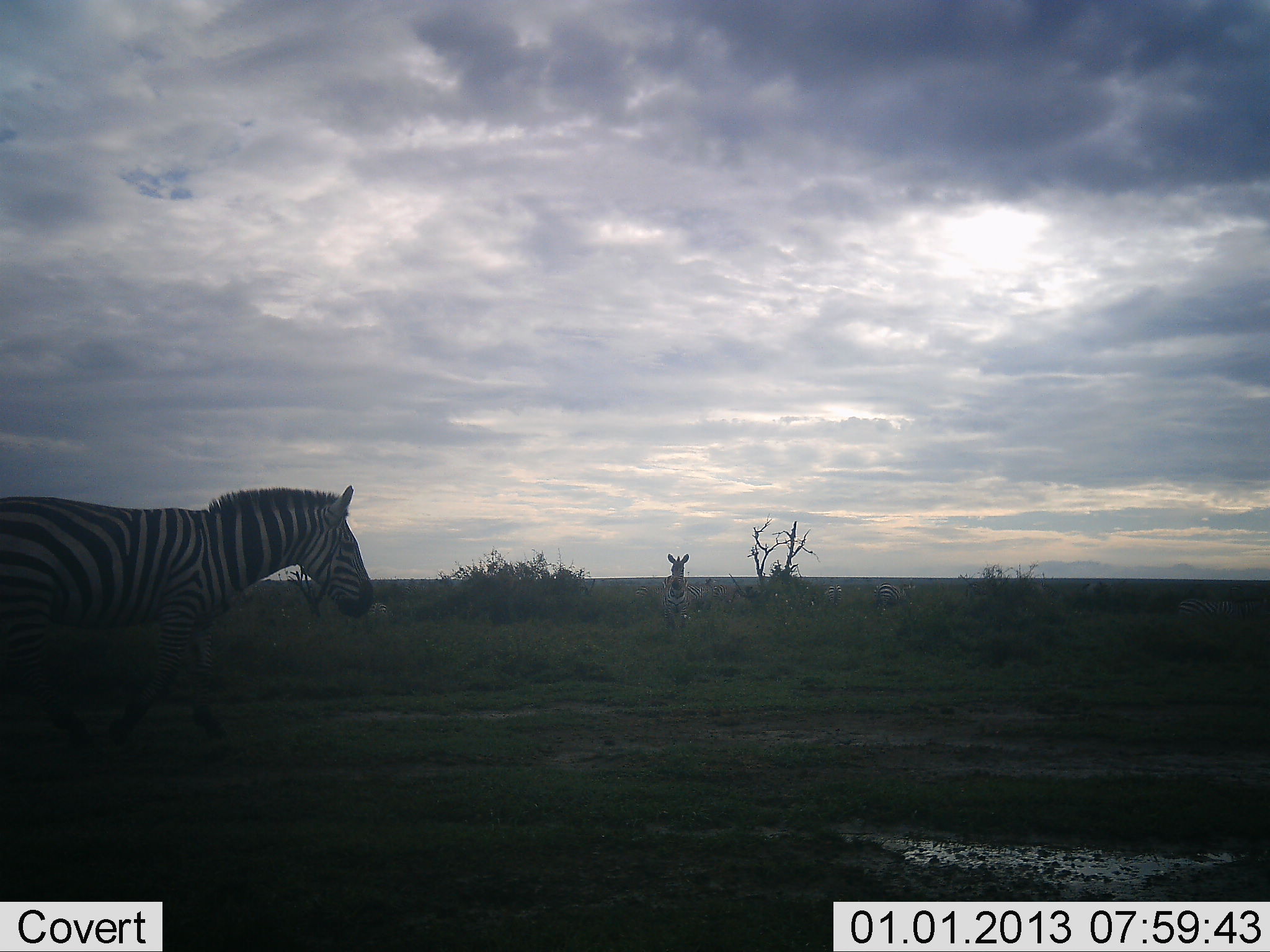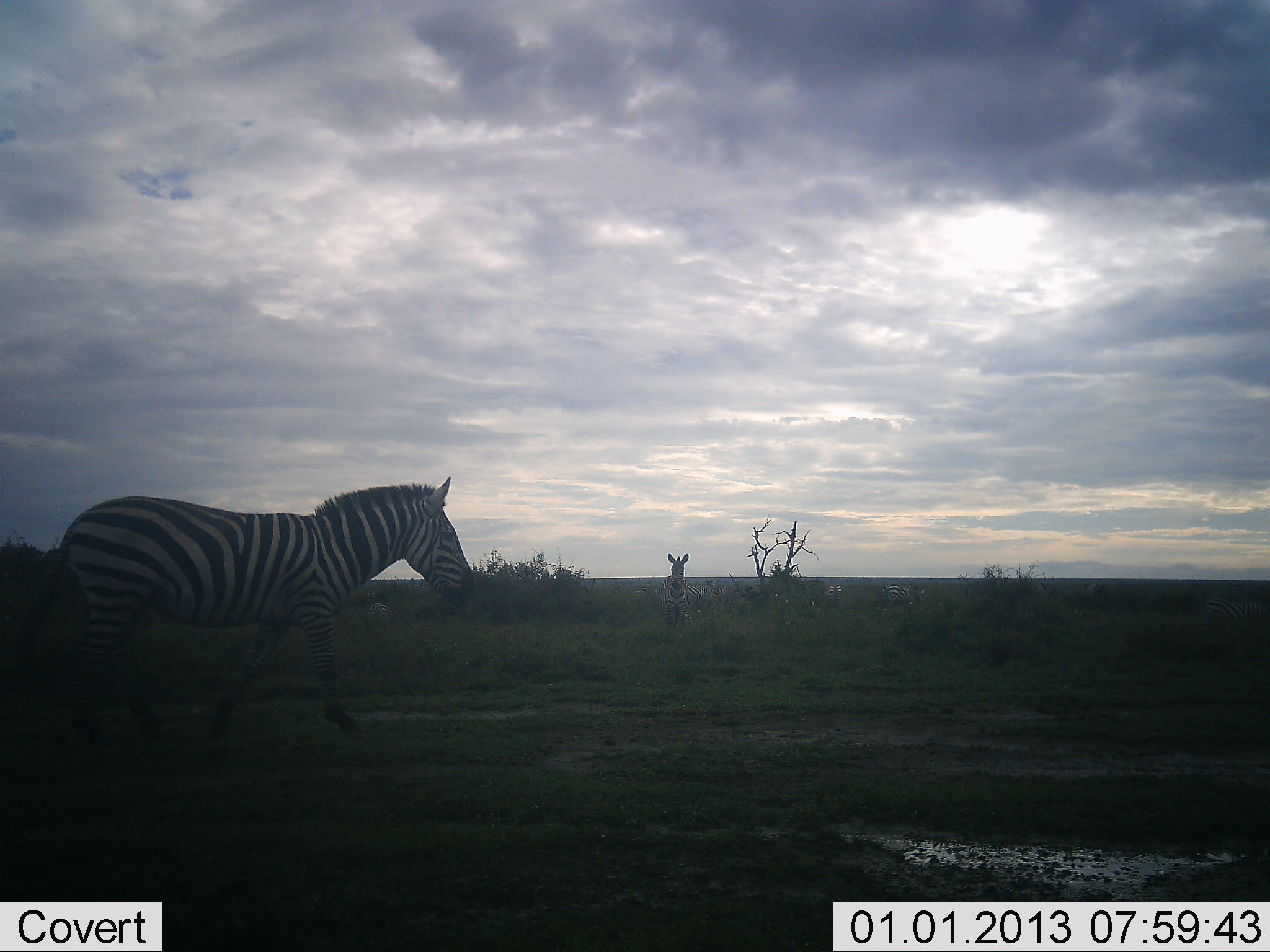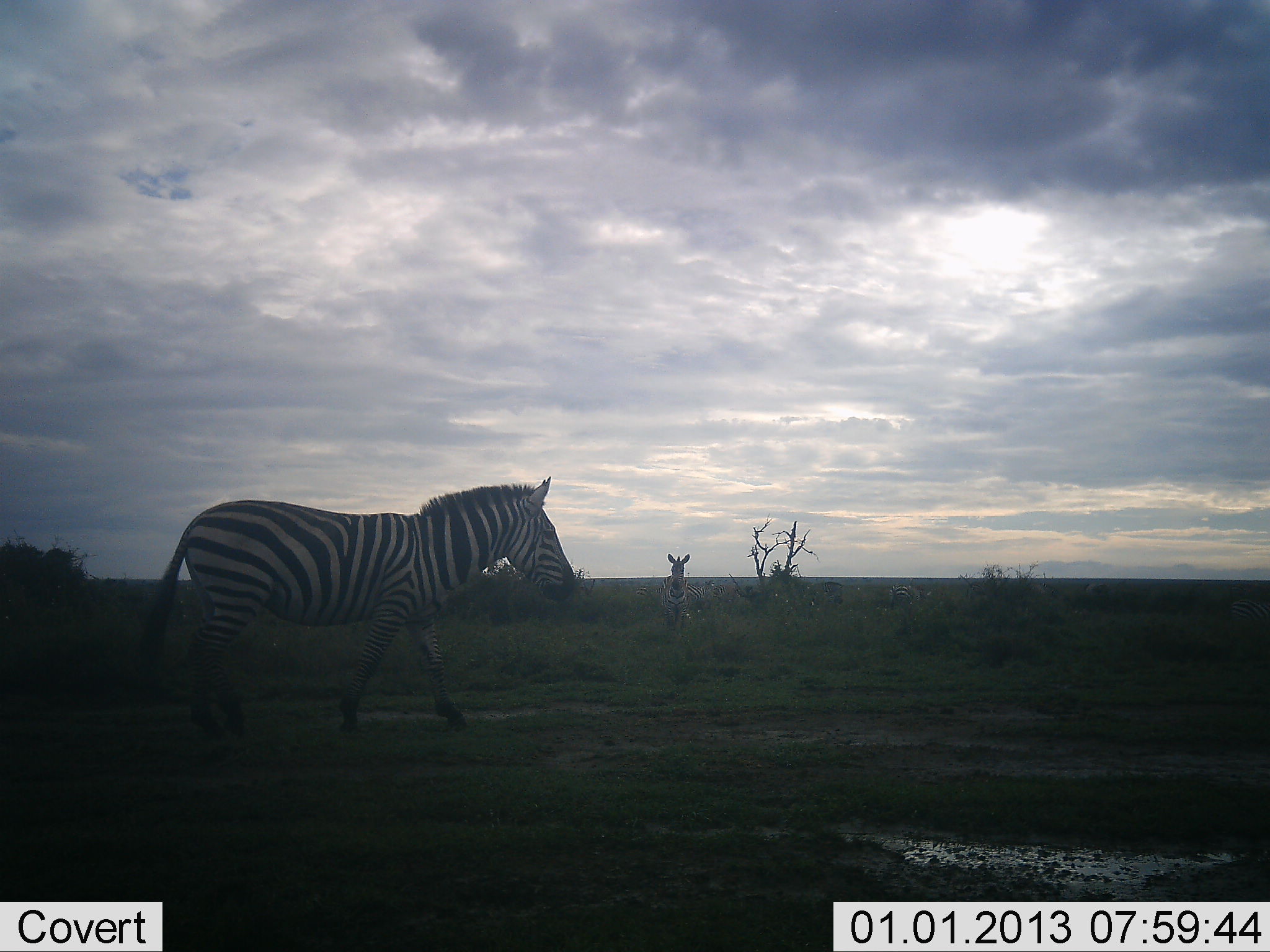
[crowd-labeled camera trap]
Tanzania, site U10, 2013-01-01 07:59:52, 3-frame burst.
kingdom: Animalia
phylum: Chordata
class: Mammalia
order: Perissodactyla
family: Equidae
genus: Equus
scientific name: Equus quagga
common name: plains zebra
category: zebra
Zebra (plains zebra) (Equus quagga), count 3. Behavior (volunteer vote fractions): standing 60%, resting 10%, moving 100%, interacting 0%. Young present (vote fraction): 0%. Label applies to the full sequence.